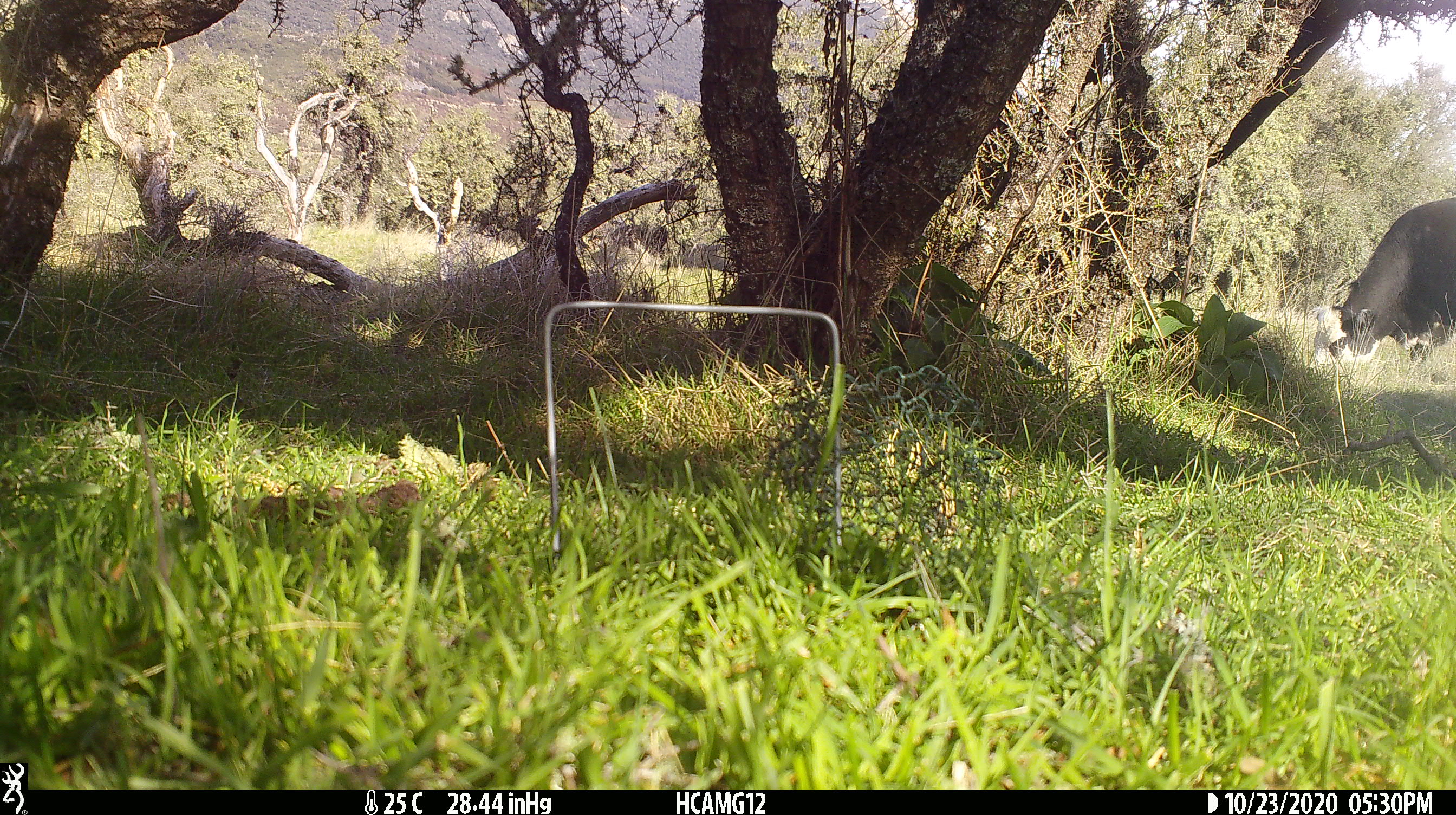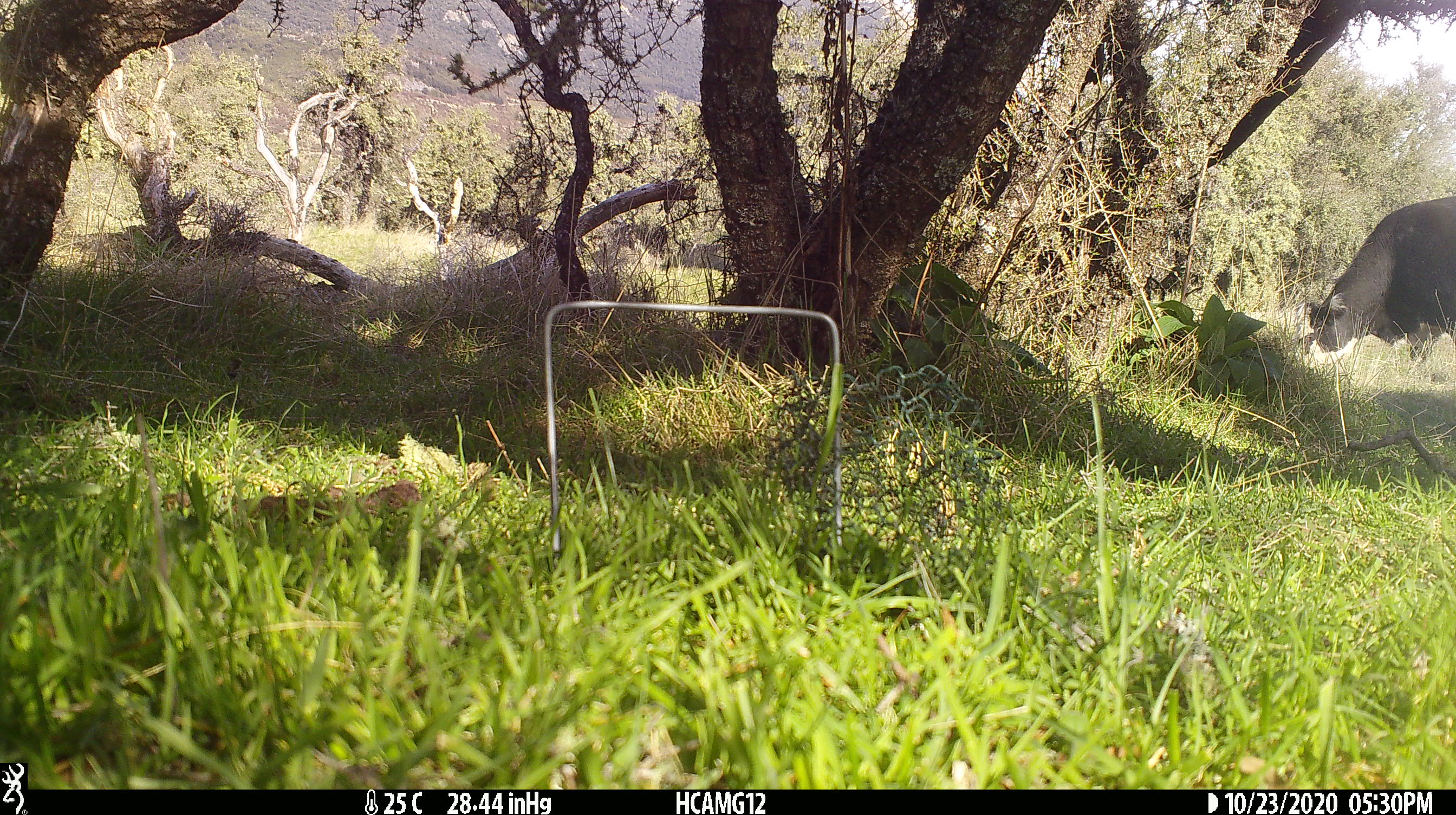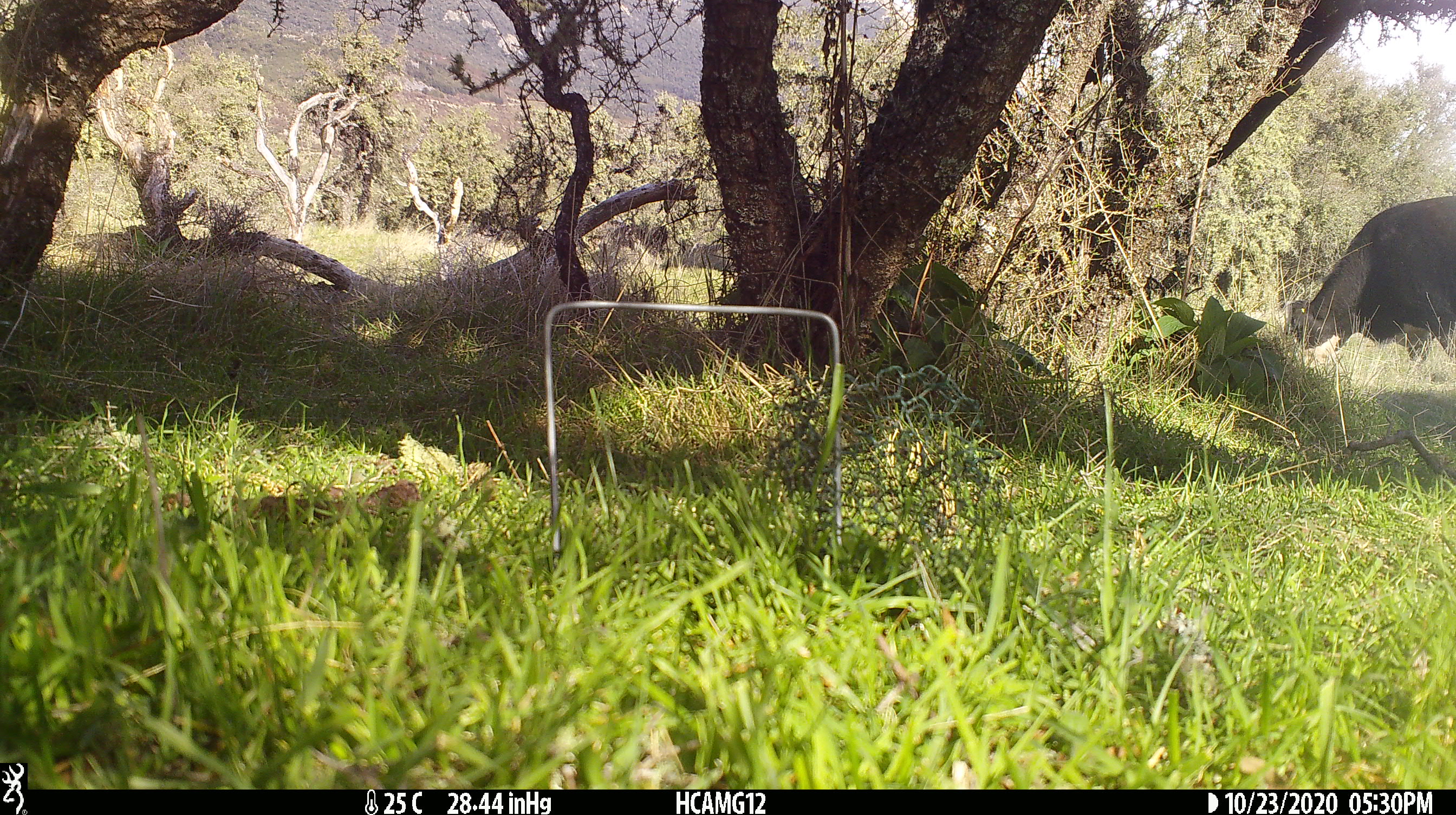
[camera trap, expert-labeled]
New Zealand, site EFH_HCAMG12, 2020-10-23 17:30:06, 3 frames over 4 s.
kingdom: Animalia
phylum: Chordata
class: Mammalia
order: Artiodactyla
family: Bovidae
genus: Bos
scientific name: Bos taurus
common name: domestic cow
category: cow